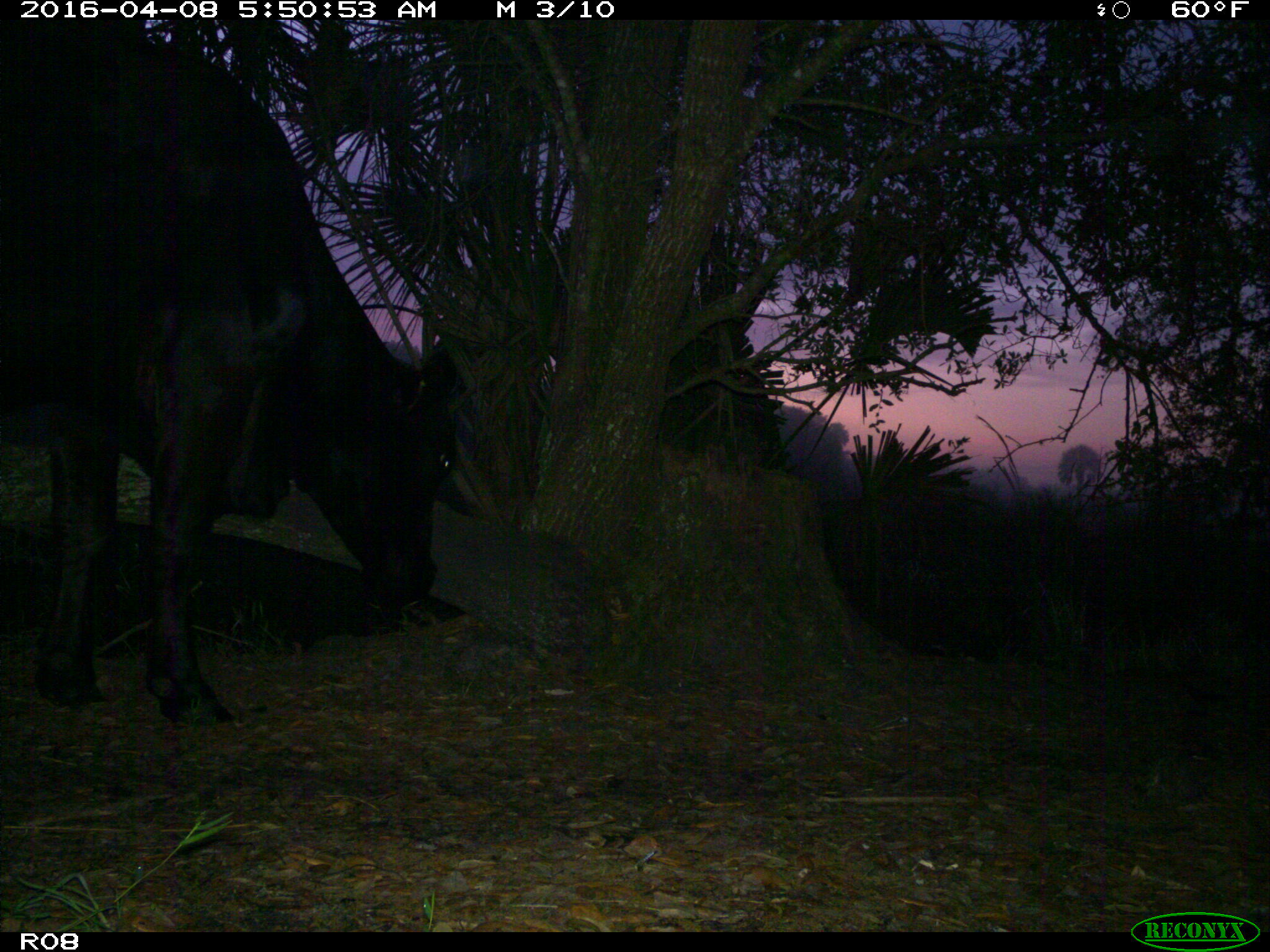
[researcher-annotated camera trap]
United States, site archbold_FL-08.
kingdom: Animalia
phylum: Chordata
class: Mammalia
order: Artiodactyla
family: Bovidae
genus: Bos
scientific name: Bos taurus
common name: domestic cow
Bos taurus (domestic cow).